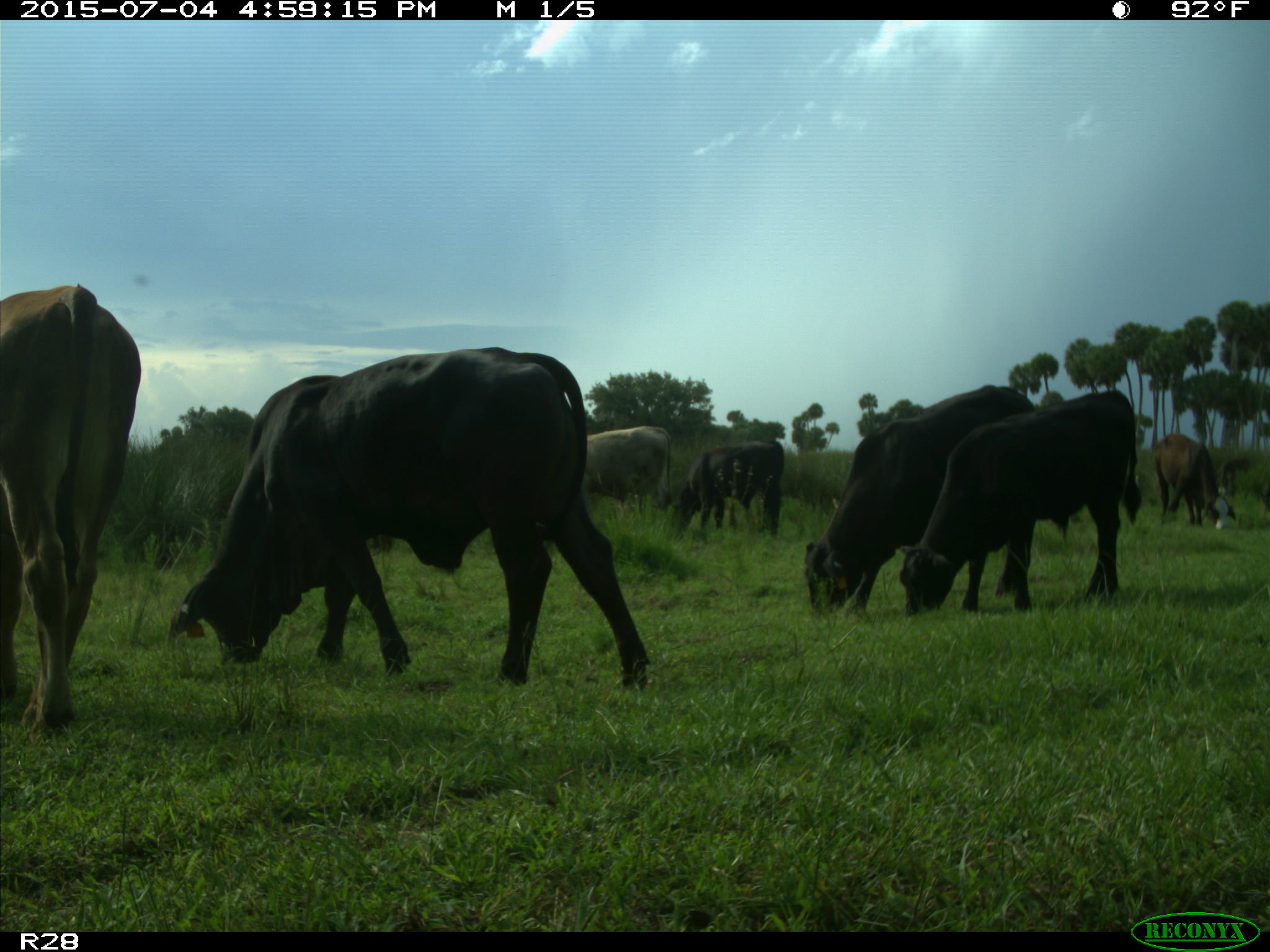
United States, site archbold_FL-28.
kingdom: Animalia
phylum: Chordata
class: Mammalia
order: Artiodactyla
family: Bovidae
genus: Bos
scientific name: Bos taurus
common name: domestic cow